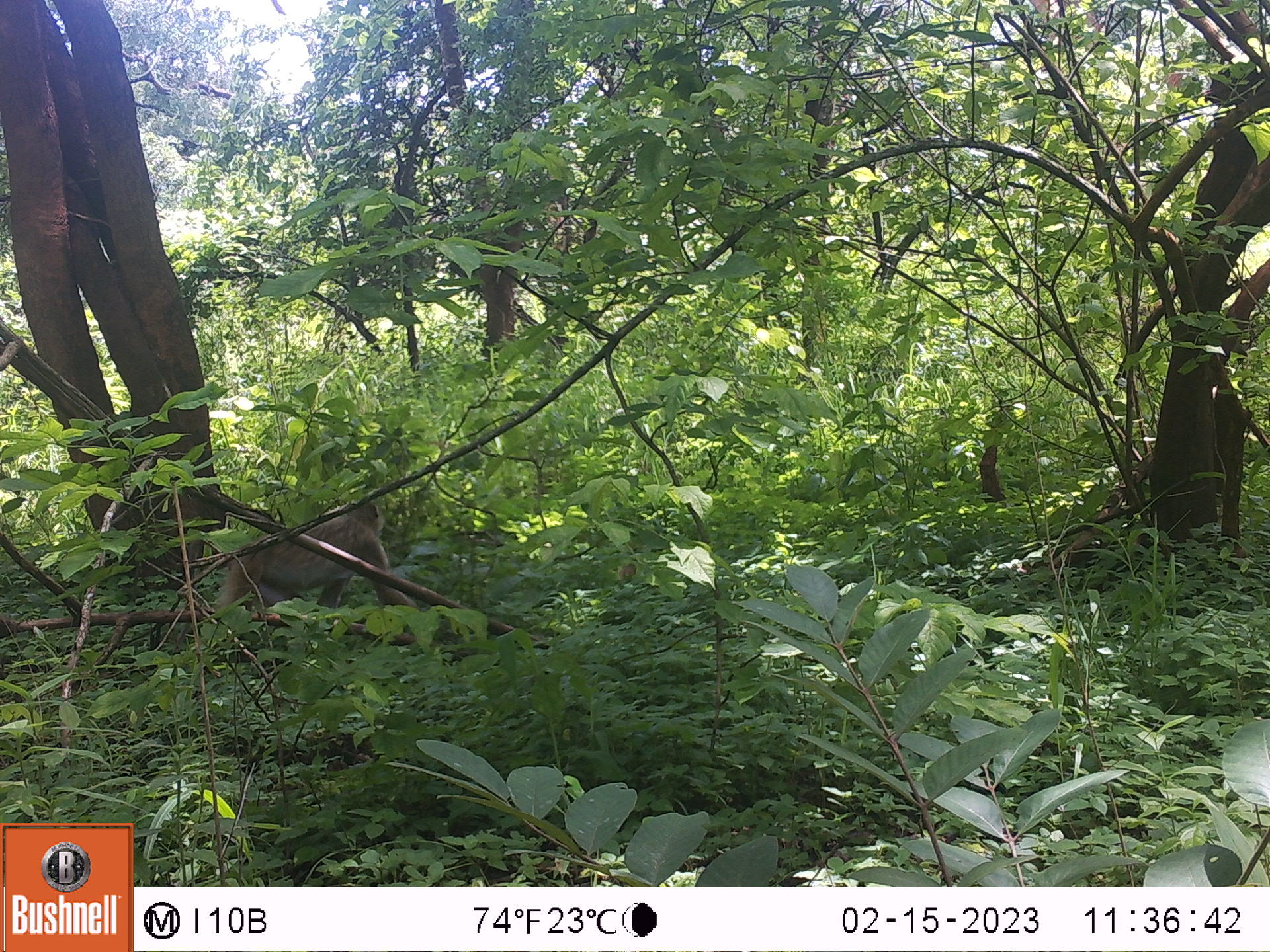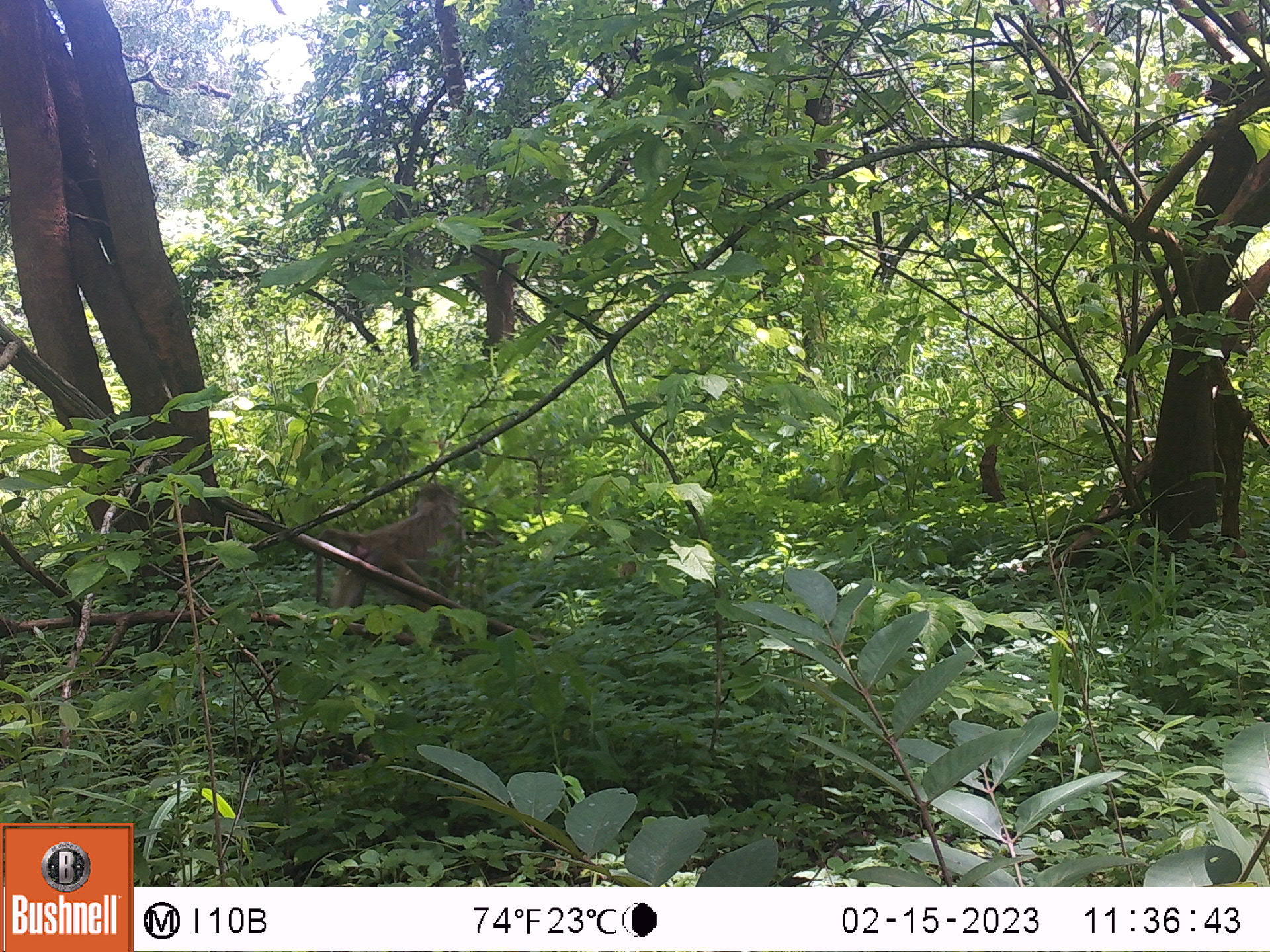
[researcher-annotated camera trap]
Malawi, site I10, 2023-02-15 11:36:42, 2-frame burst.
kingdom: Animalia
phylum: Chordata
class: Mammalia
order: Primates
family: Cercopithecidae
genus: Papio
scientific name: Papio cynocephalus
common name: yellow baboon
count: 1